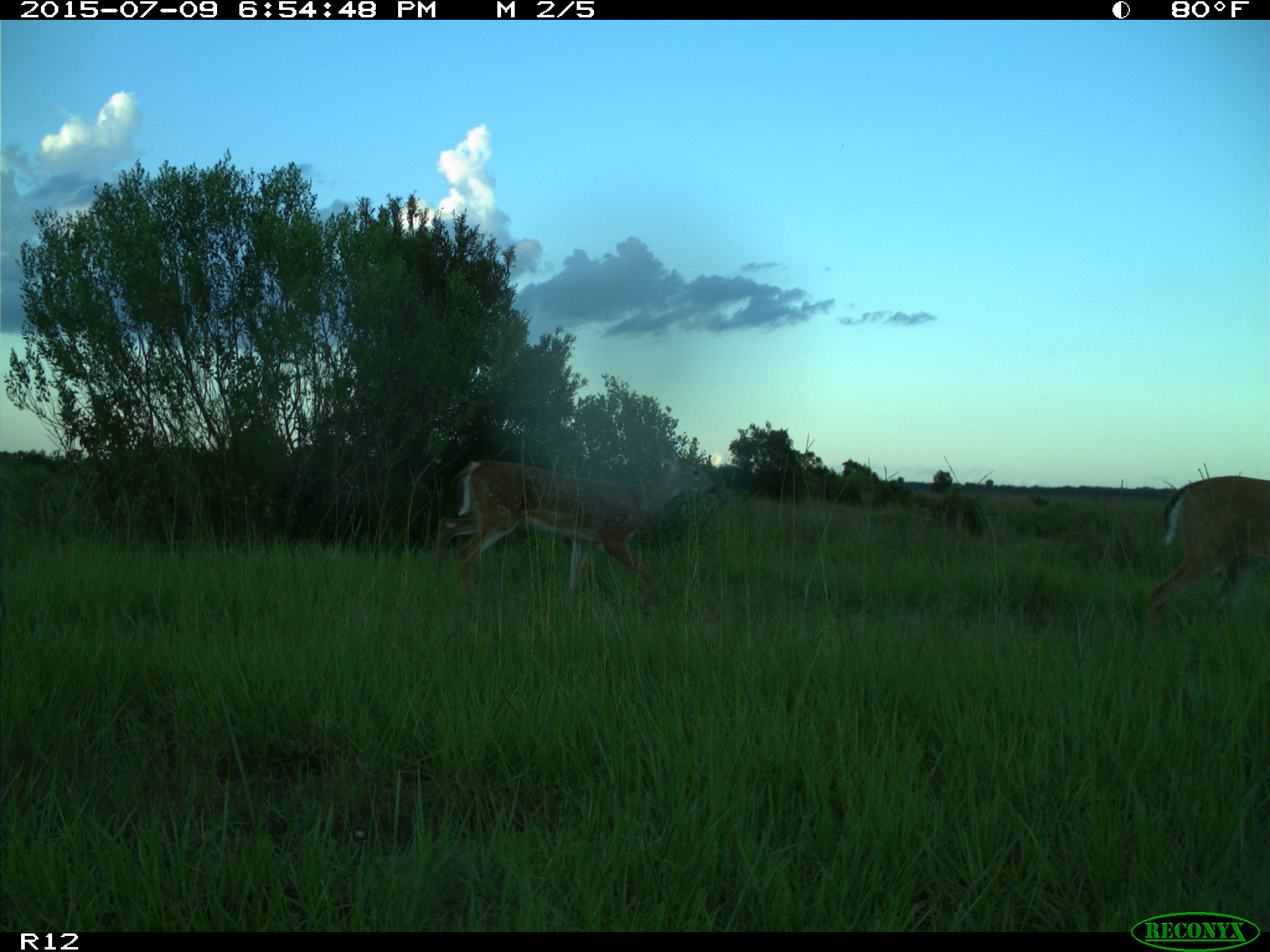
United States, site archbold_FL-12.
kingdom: Animalia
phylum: Chordata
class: Mammalia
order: Artiodactyla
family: Cervidae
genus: Odocoileus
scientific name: Odocoileus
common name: deer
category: unidentified deer